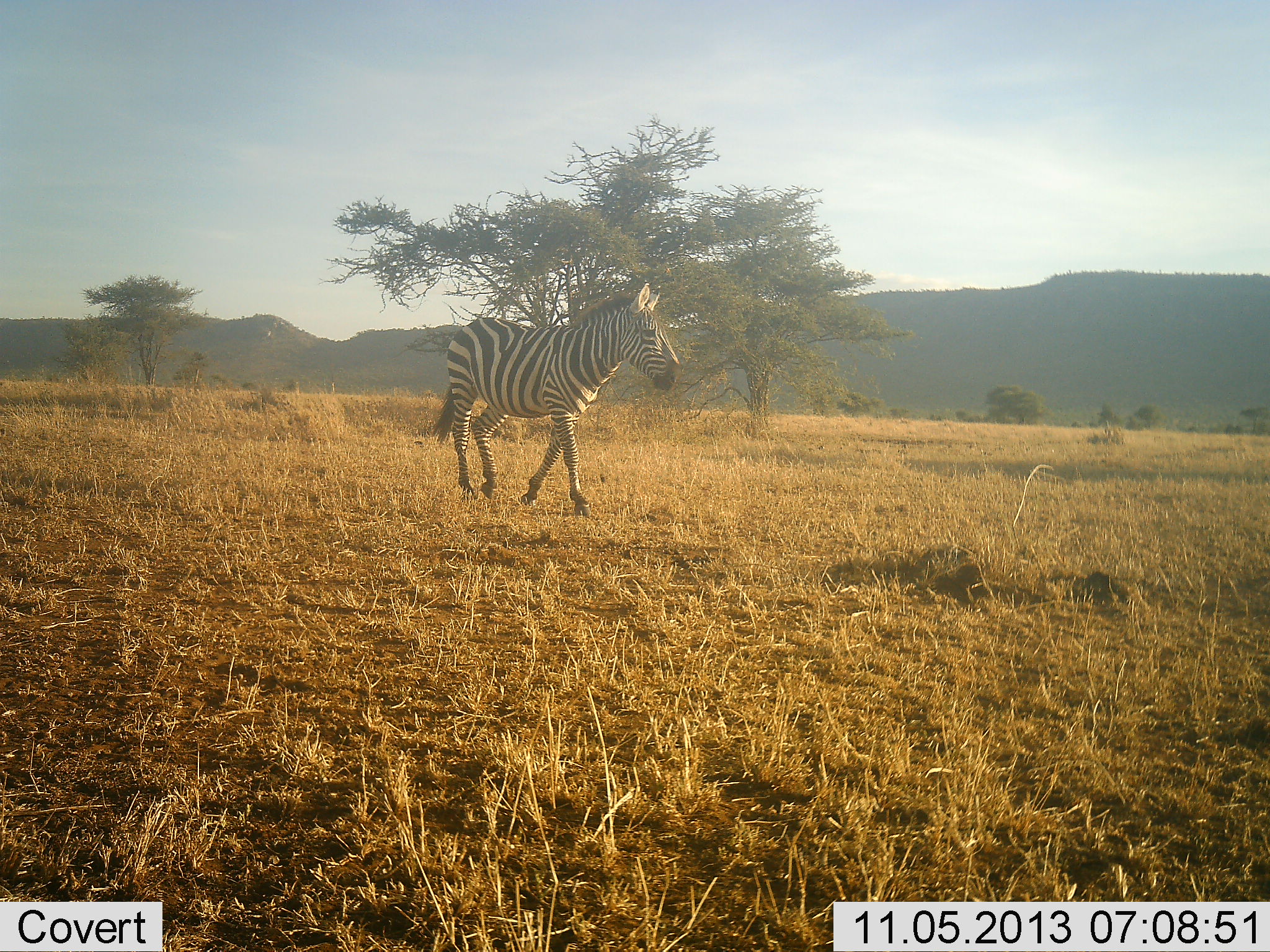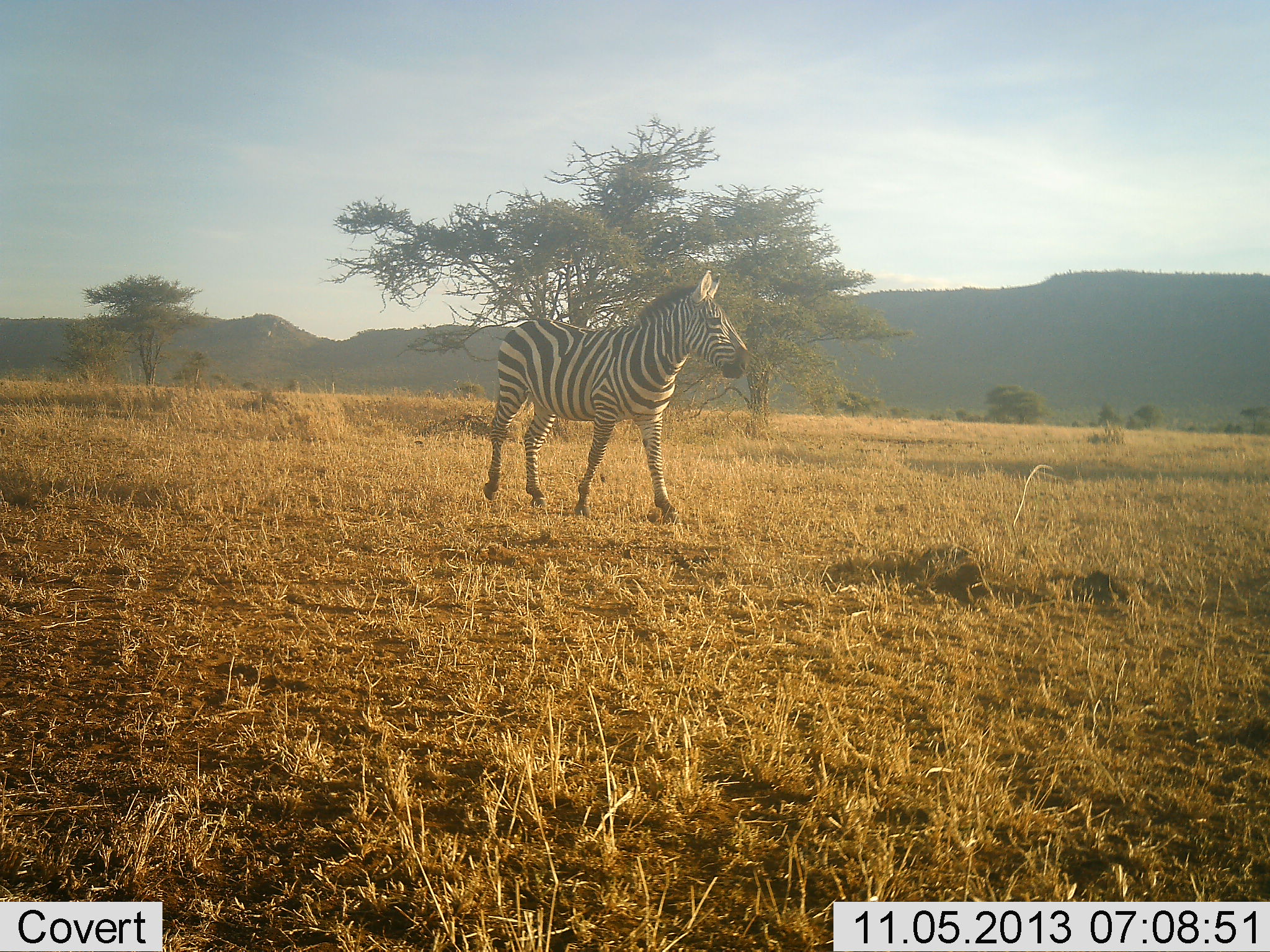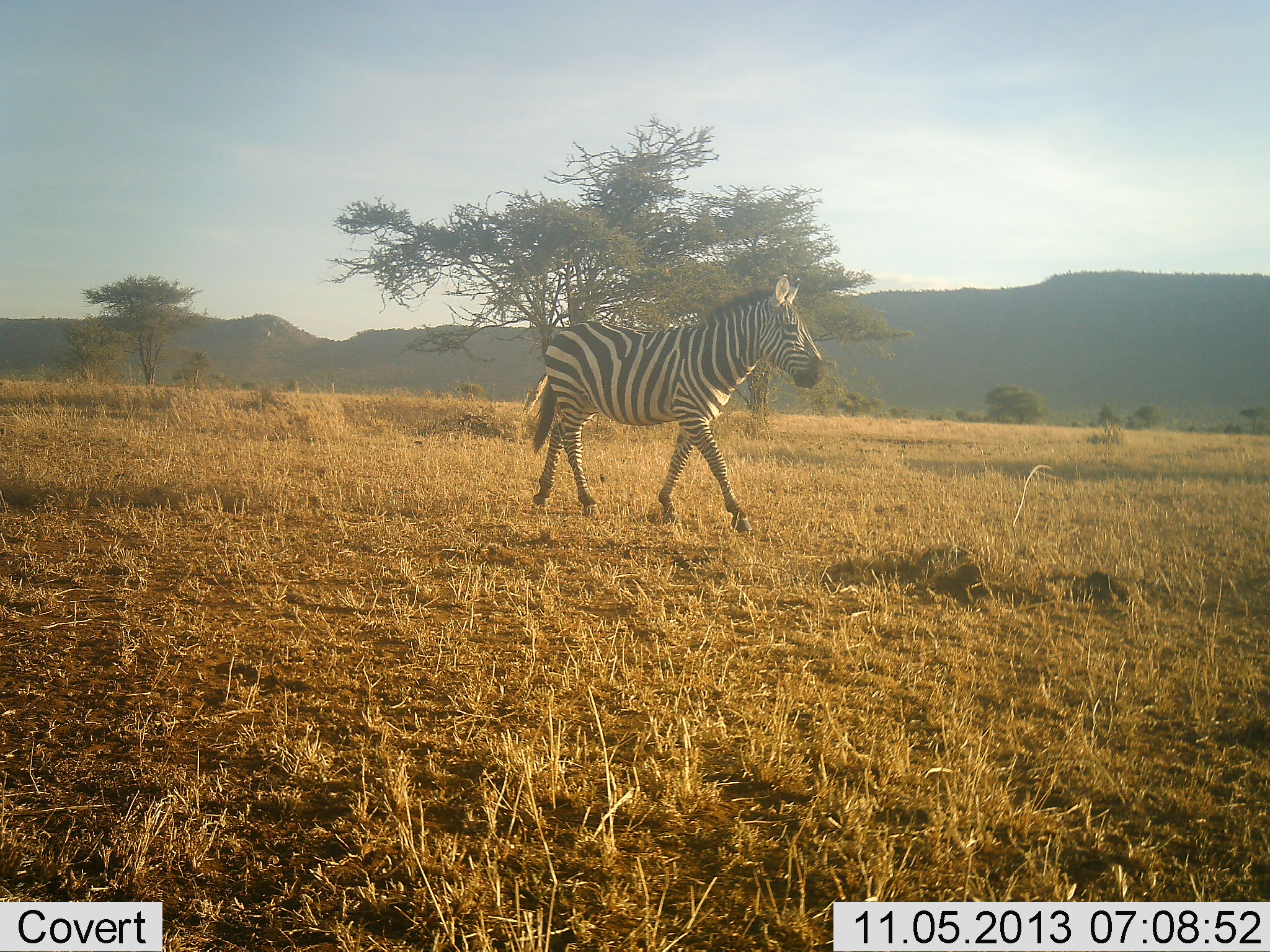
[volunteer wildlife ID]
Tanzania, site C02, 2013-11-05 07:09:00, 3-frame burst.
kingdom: Animalia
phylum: Chordata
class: Mammalia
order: Perissodactyla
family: Equidae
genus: Equus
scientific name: Equus quagga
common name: plains zebra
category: zebra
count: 1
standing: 0%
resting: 0%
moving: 100%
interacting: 0%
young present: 0%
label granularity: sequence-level